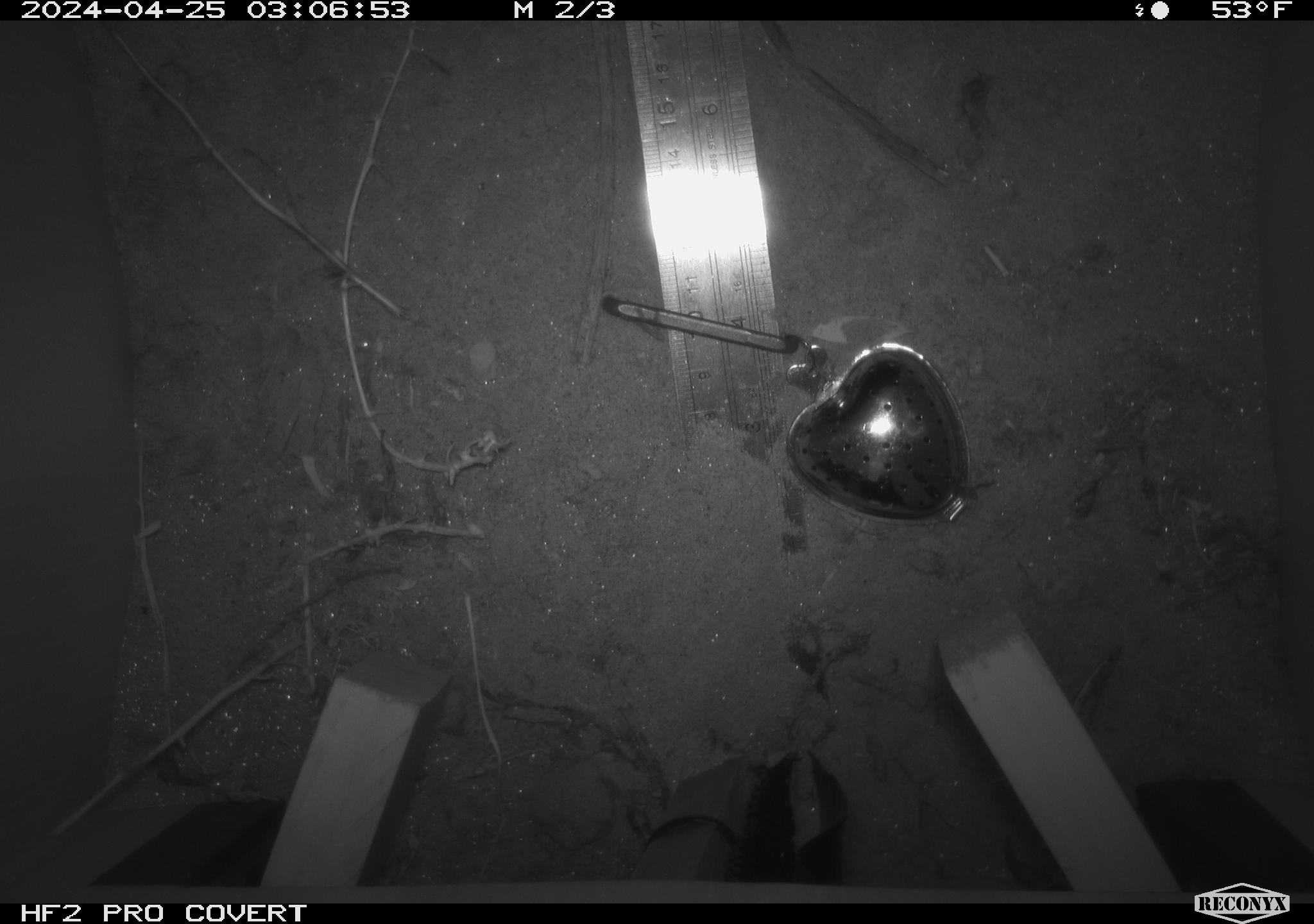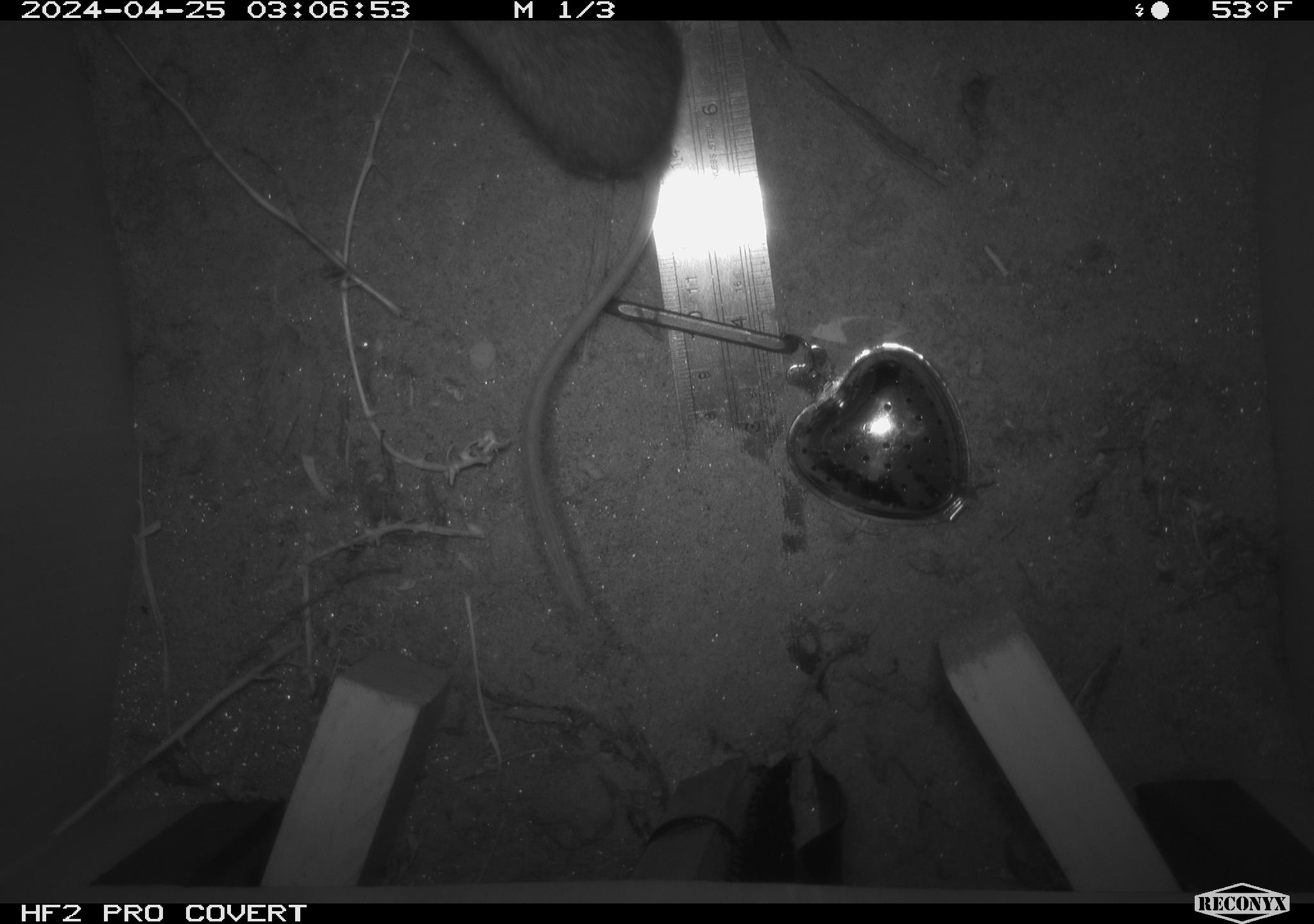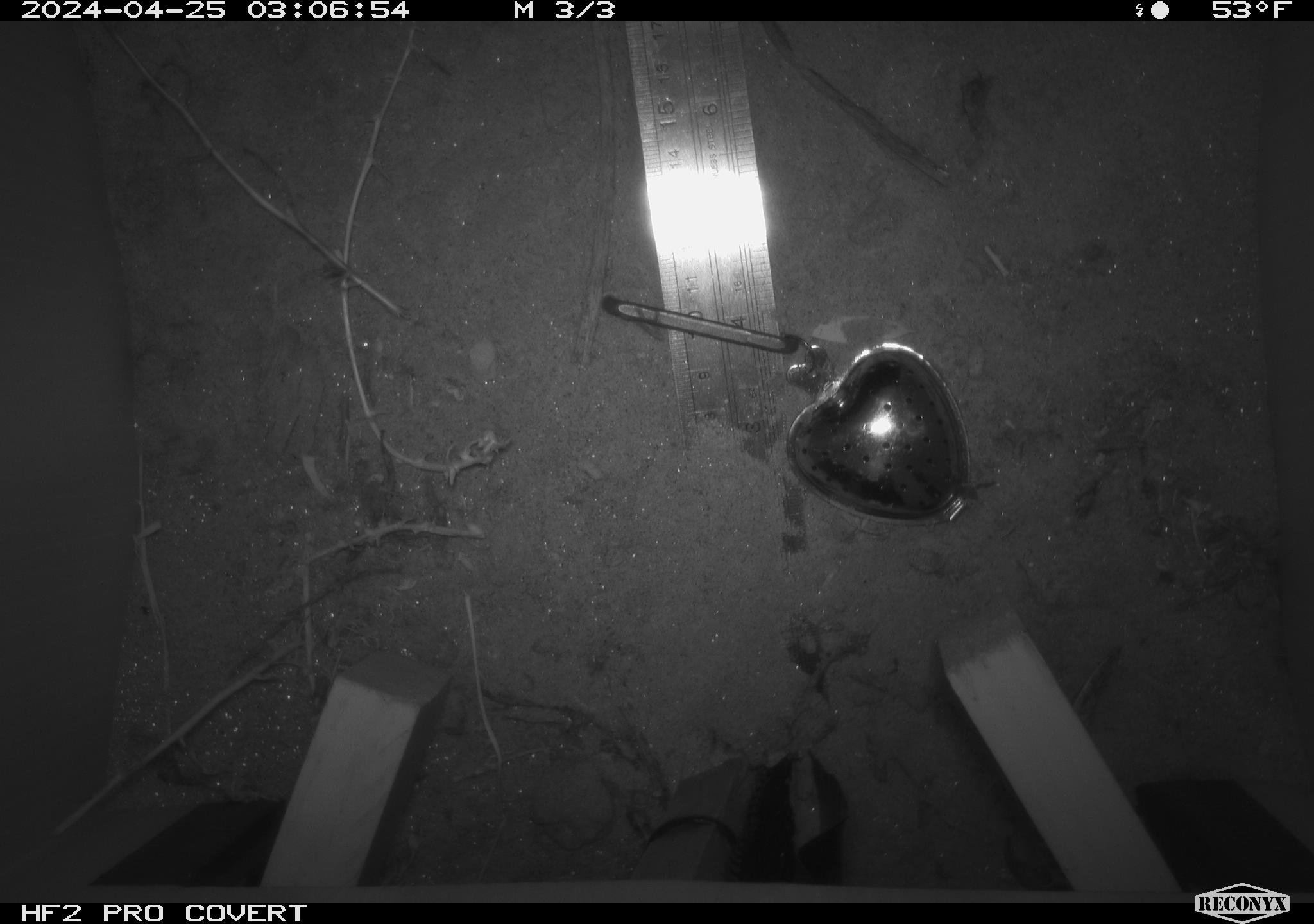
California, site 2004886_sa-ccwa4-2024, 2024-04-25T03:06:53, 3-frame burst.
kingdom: Animalia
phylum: Chordata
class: Mammalia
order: Rodentia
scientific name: Rodentia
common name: woodrat or rat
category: woodrat or rat species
Woodrat or rat species (woodrat or rat) (Rodentia).